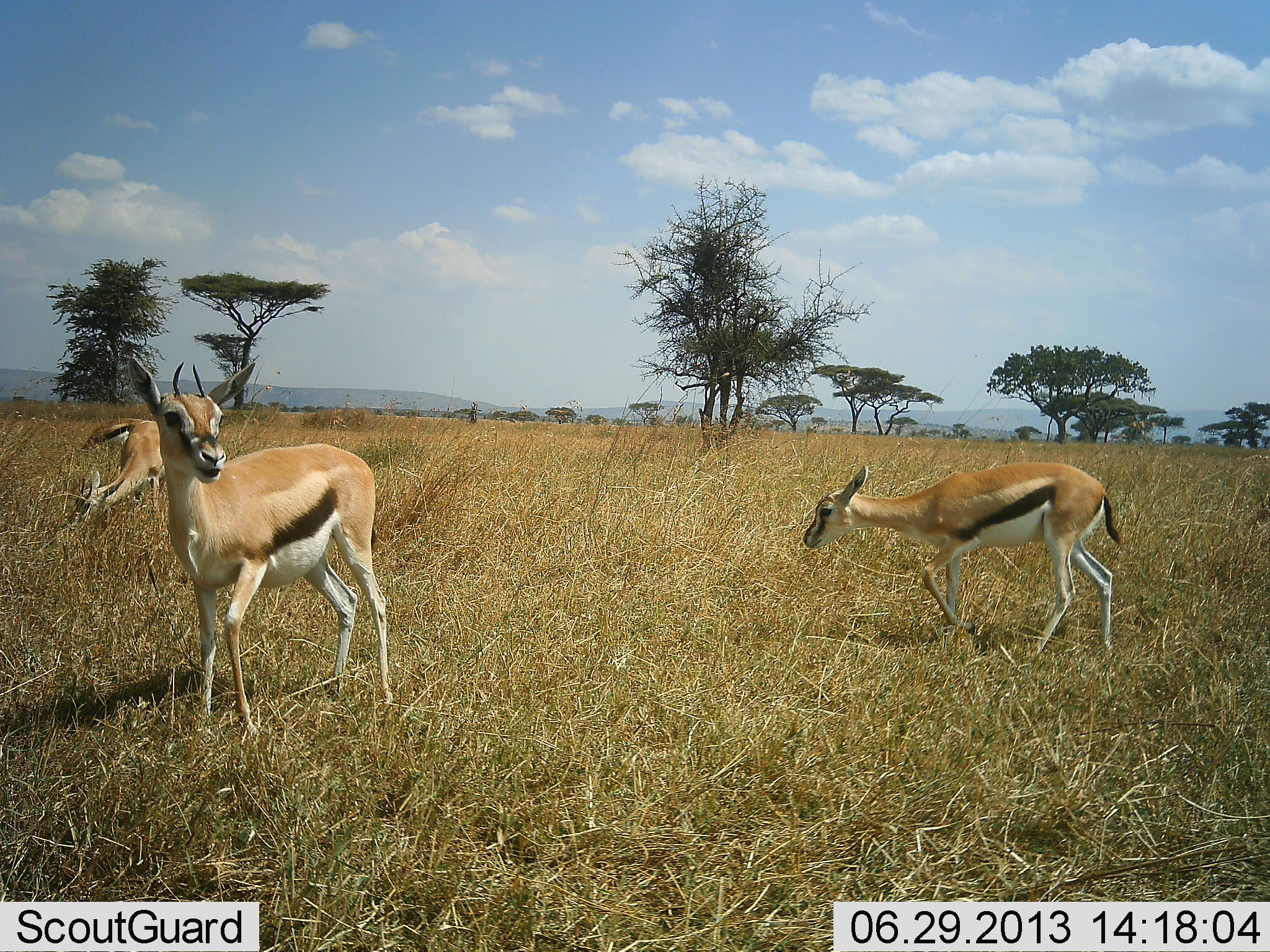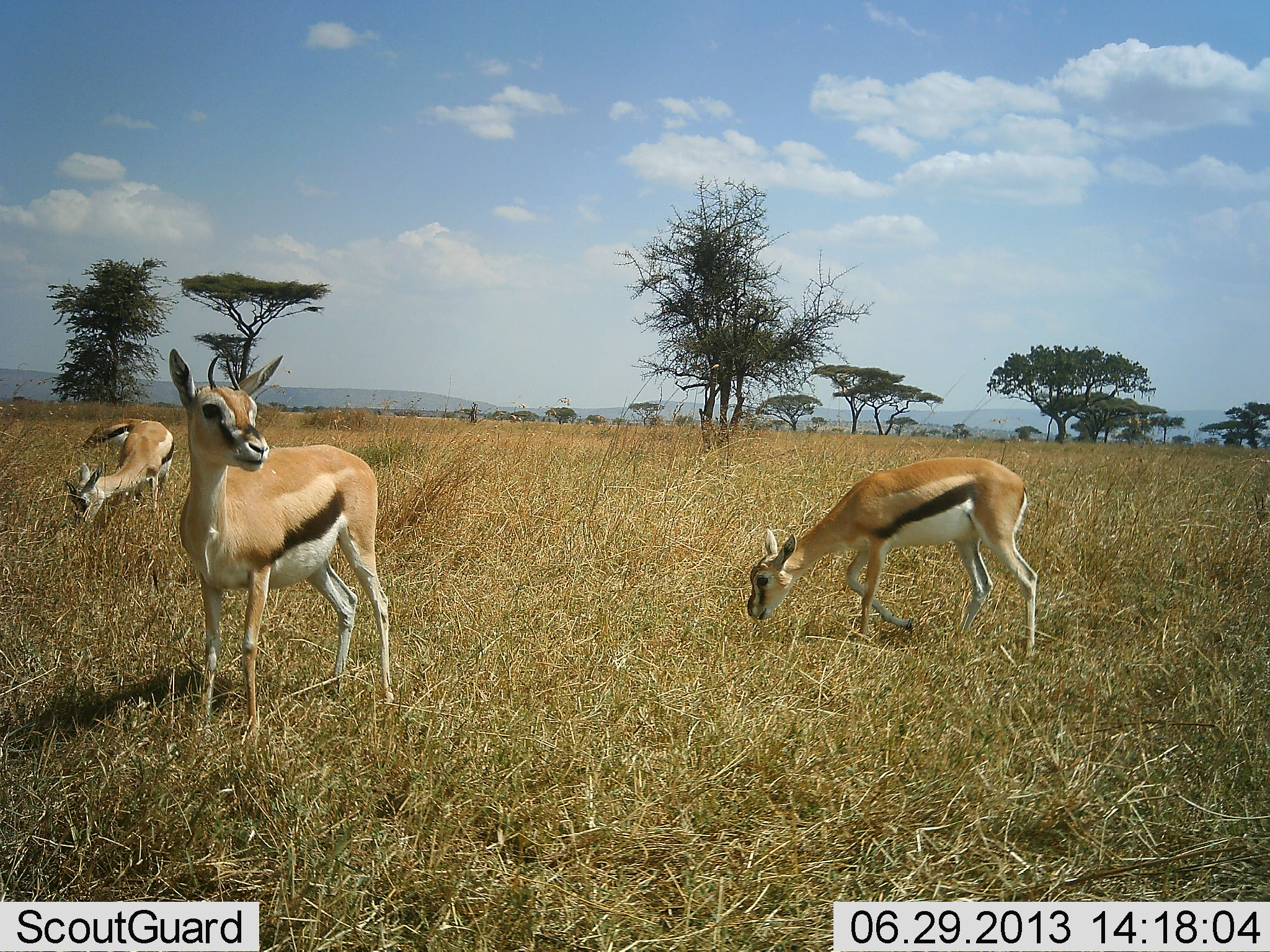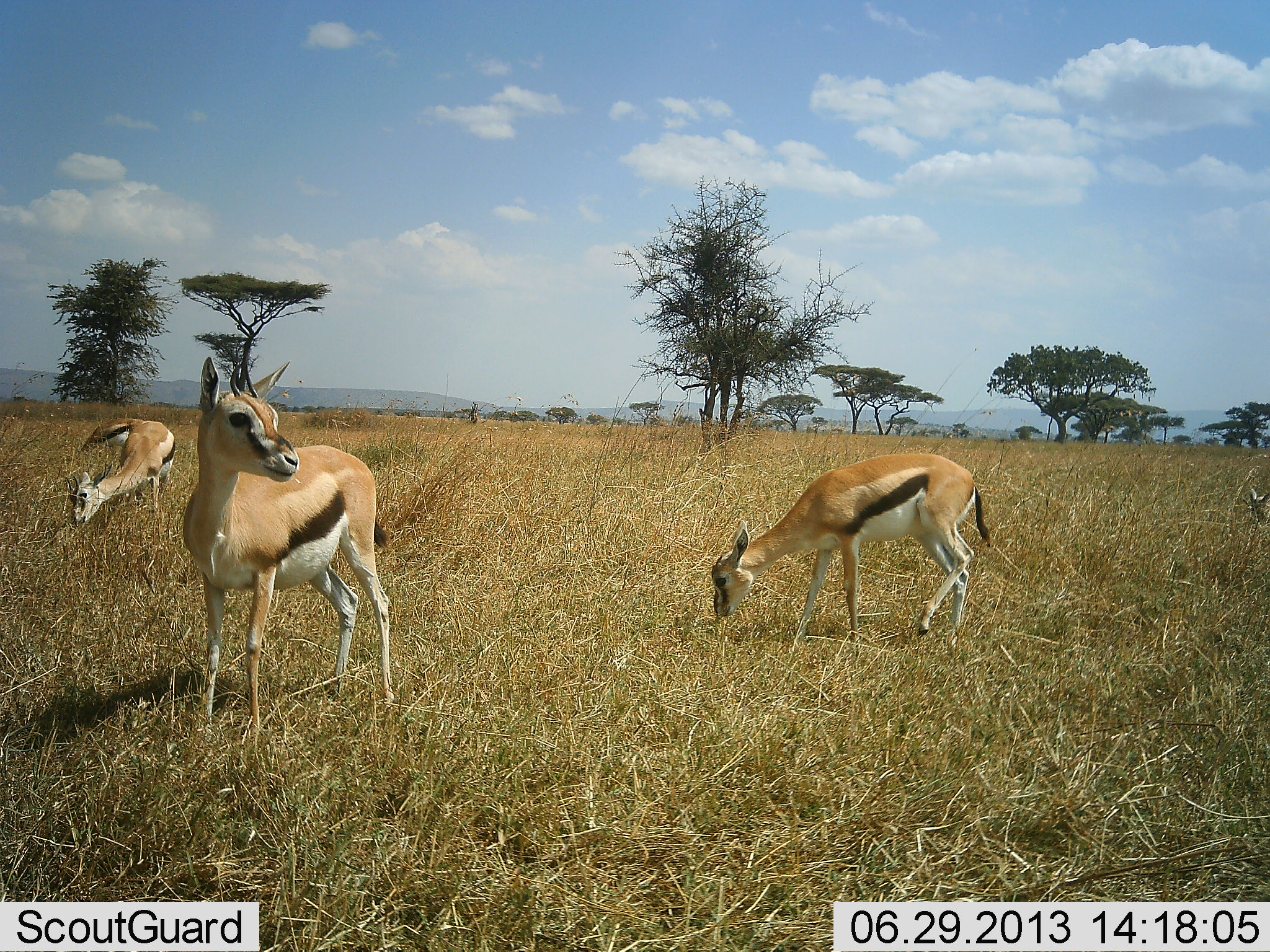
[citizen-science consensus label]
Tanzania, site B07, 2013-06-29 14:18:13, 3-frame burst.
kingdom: Animalia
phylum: Chordata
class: Mammalia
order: Artiodactyla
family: Bovidae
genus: Eudorcas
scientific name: Eudorcas thomsonii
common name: thomson's gazelle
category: gazellethomsons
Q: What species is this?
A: Gazellethomsons (thomson's gazelle) (Eudorcas thomsonii).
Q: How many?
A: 4.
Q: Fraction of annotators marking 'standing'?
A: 80%.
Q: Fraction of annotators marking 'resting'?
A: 0%.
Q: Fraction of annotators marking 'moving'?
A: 30%.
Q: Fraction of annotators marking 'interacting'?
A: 10%.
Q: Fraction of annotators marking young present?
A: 0%.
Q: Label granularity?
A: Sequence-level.